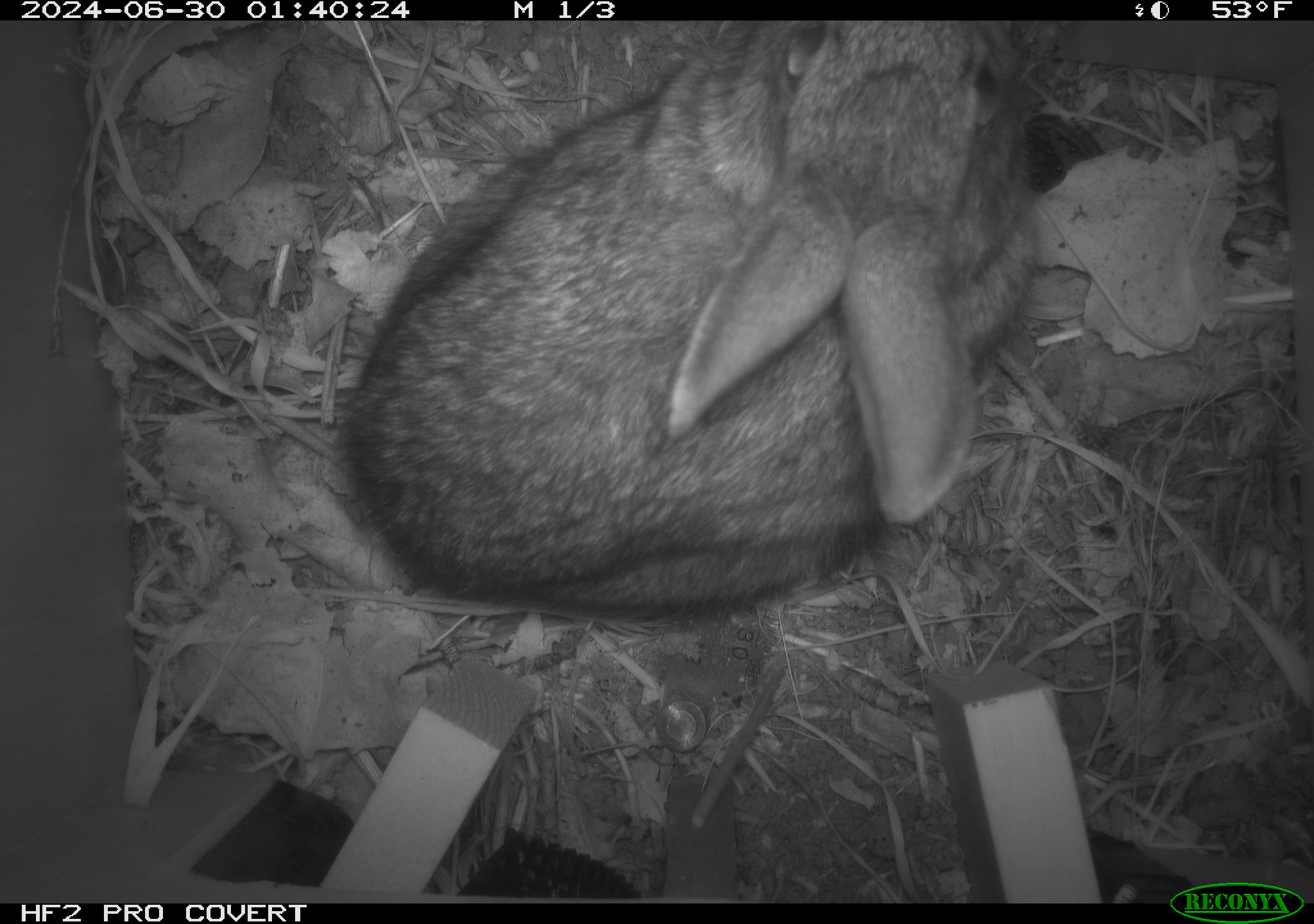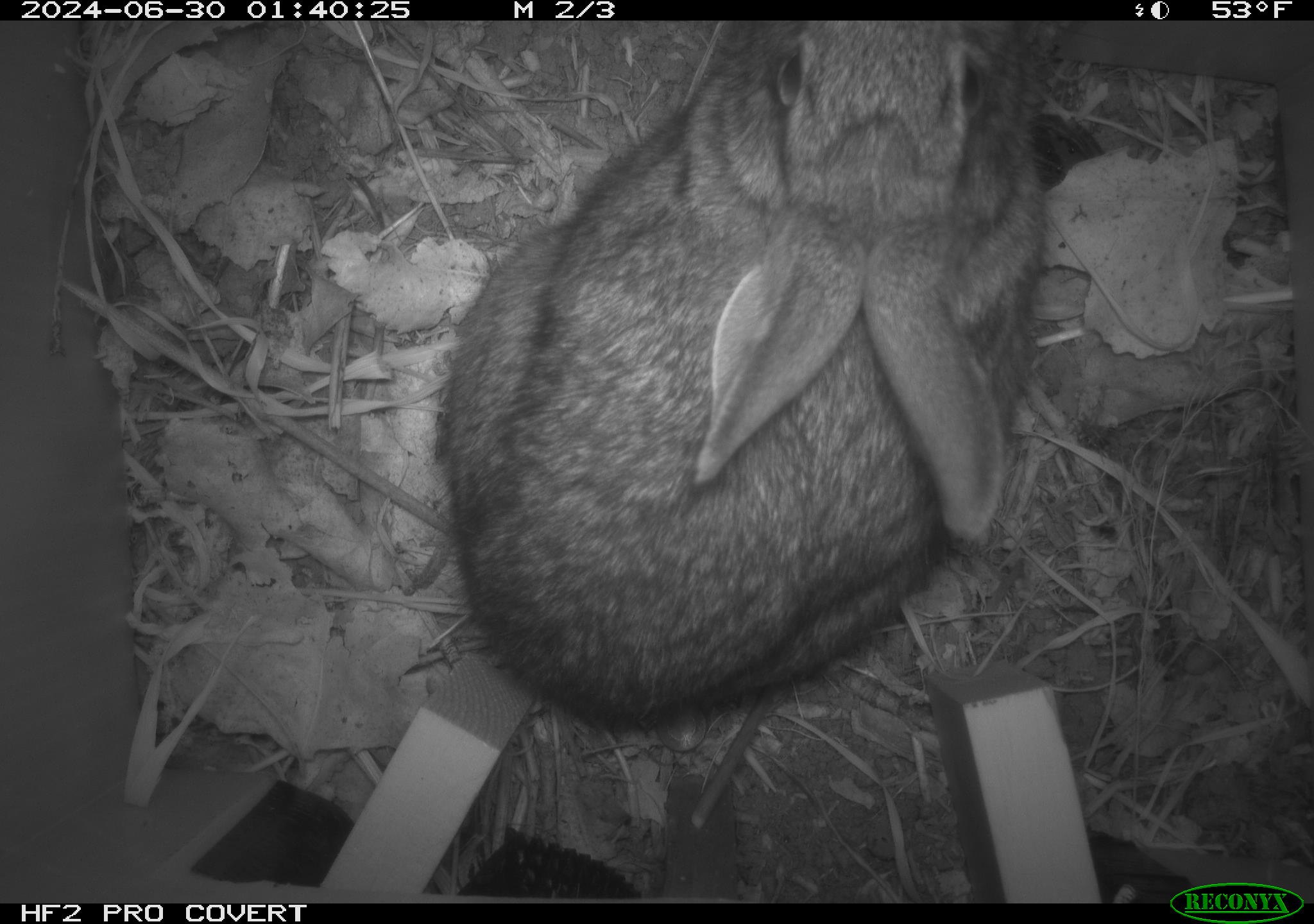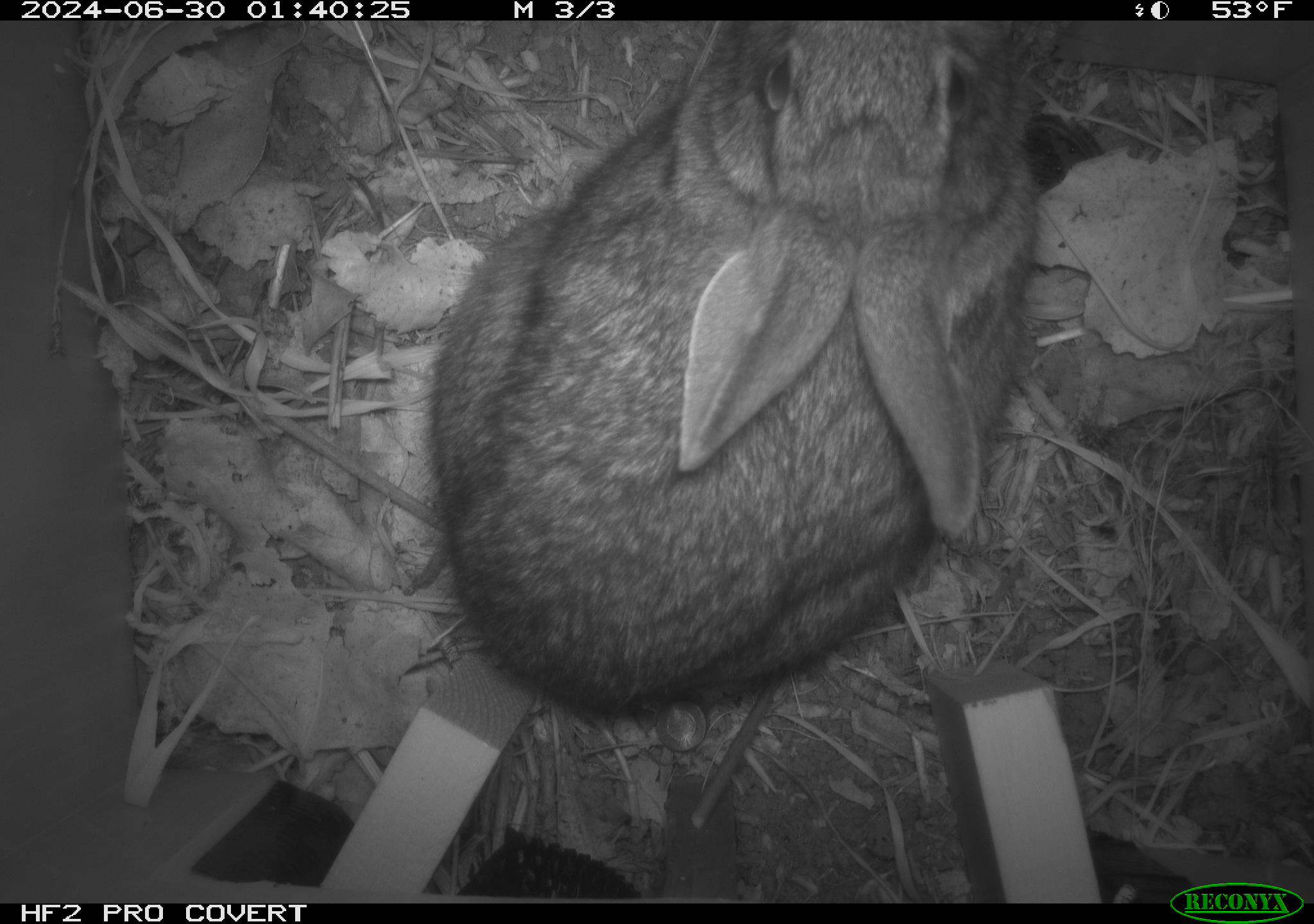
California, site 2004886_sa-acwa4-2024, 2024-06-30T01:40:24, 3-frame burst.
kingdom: Animalia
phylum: Chordata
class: Mammalia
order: Lagomorpha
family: Leporidae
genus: Sylvilagus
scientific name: Sylvilagus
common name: cottontail rabbits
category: sylvilagus species